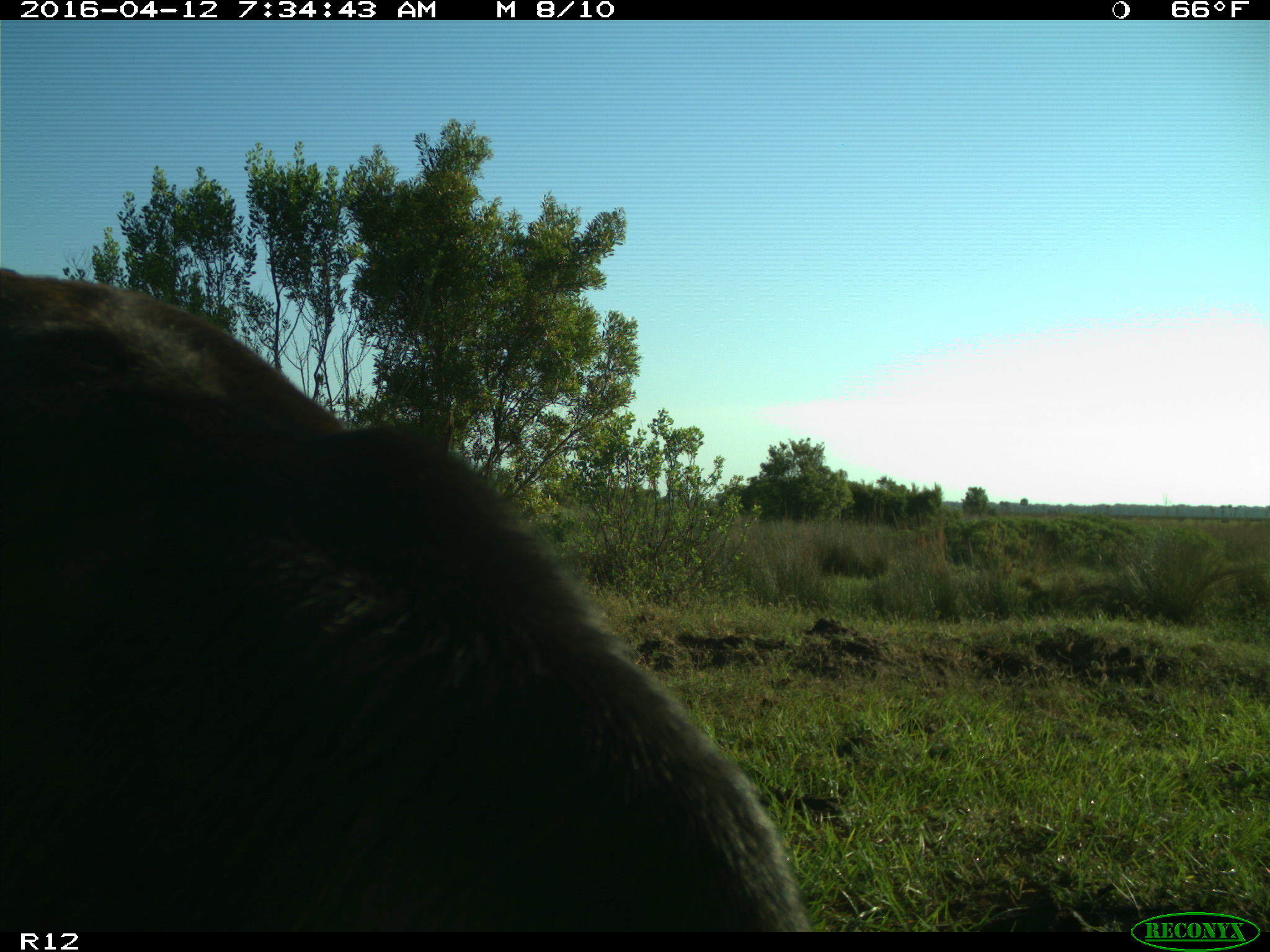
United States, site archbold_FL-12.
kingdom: Animalia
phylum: Chordata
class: Mammalia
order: Artiodactyla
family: Bovidae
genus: Bos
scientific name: Bos taurus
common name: domestic cow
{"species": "Bos taurus (domestic cow)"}